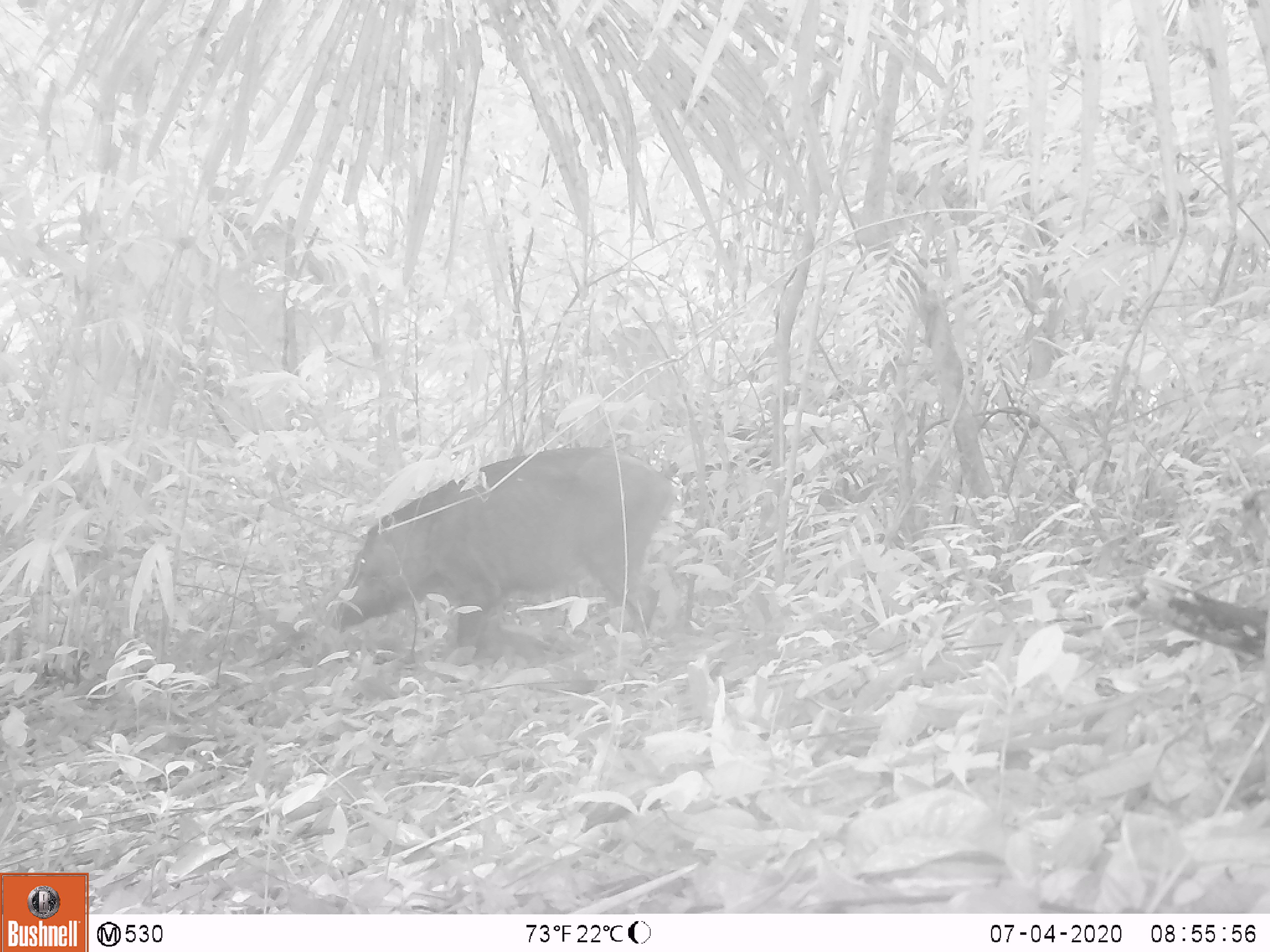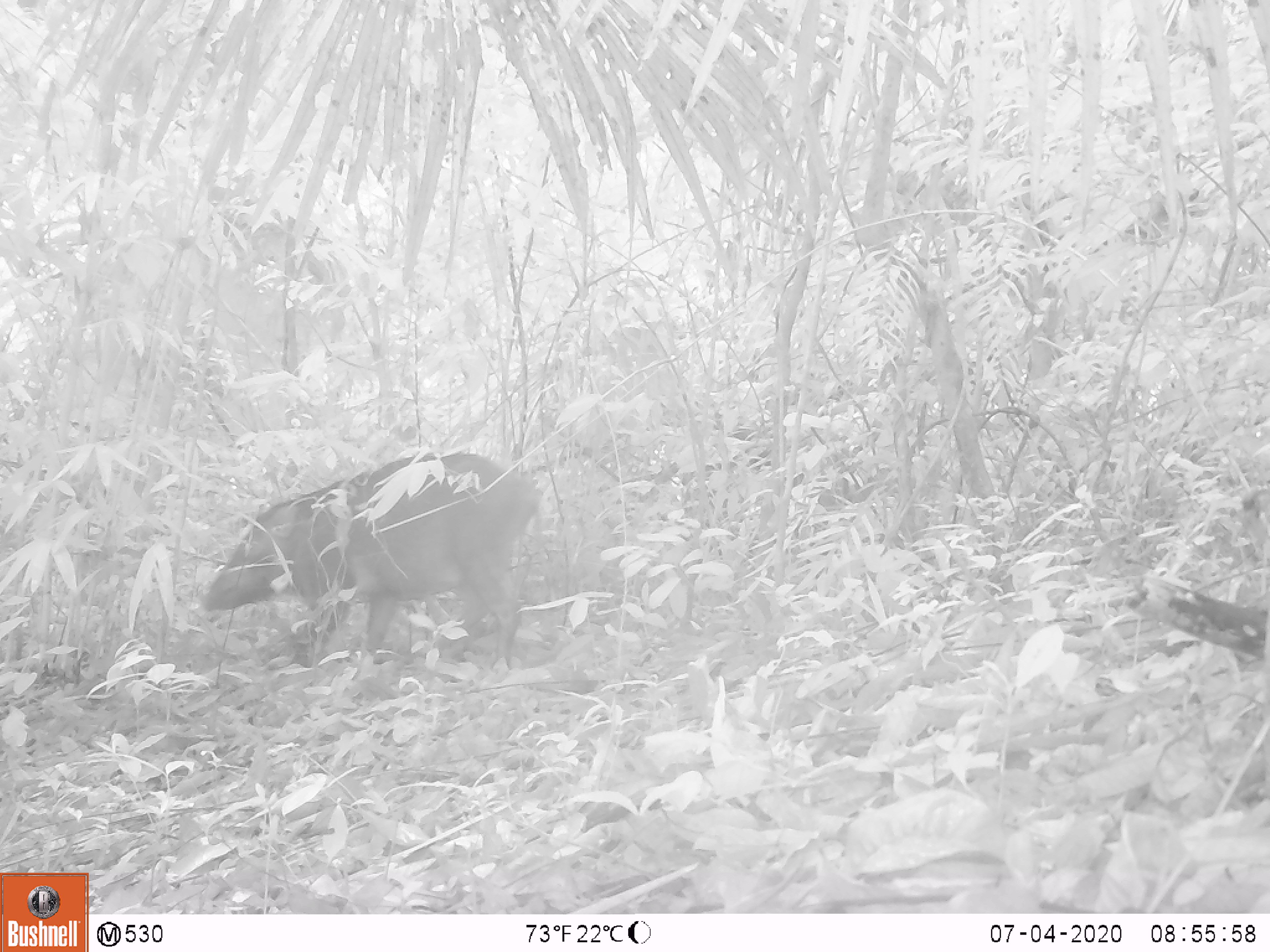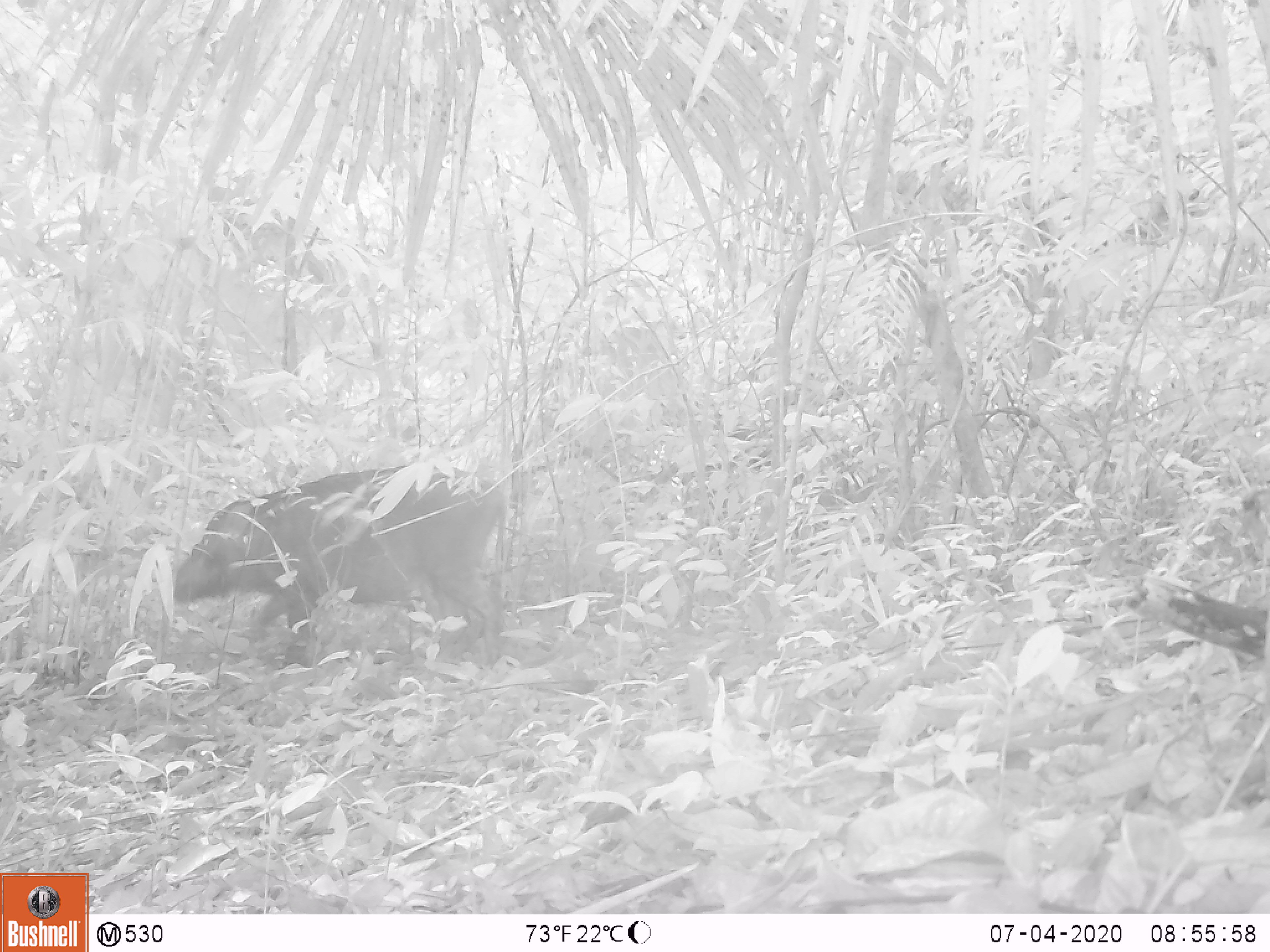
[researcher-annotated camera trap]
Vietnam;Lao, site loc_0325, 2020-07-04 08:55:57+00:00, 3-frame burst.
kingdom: Animalia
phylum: Chordata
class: Mammalia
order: Artiodactyla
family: Suidae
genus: Sus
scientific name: Sus scrofa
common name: eurasian wild pig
Eurasian wild pig (Sus scrofa). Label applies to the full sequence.